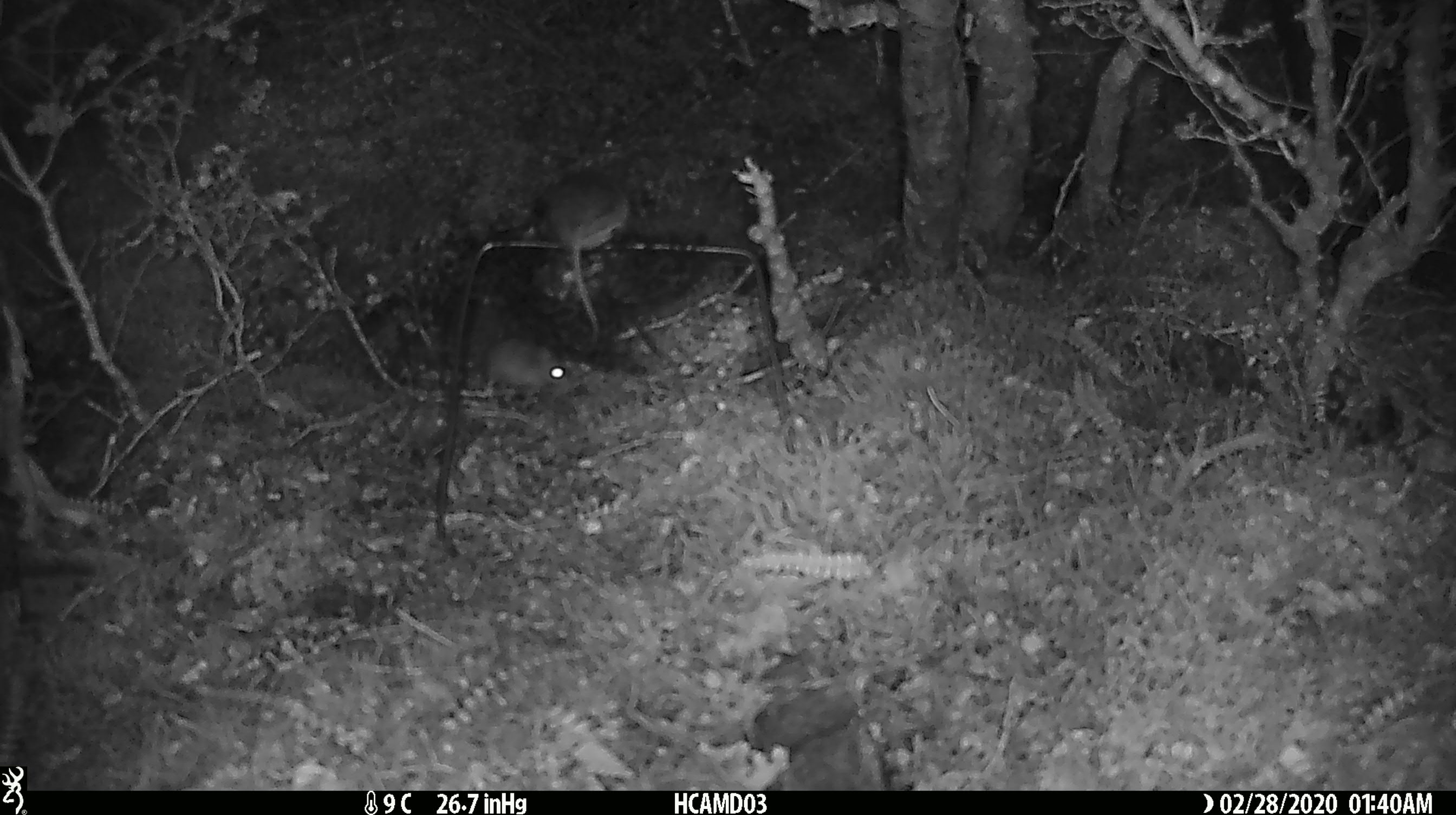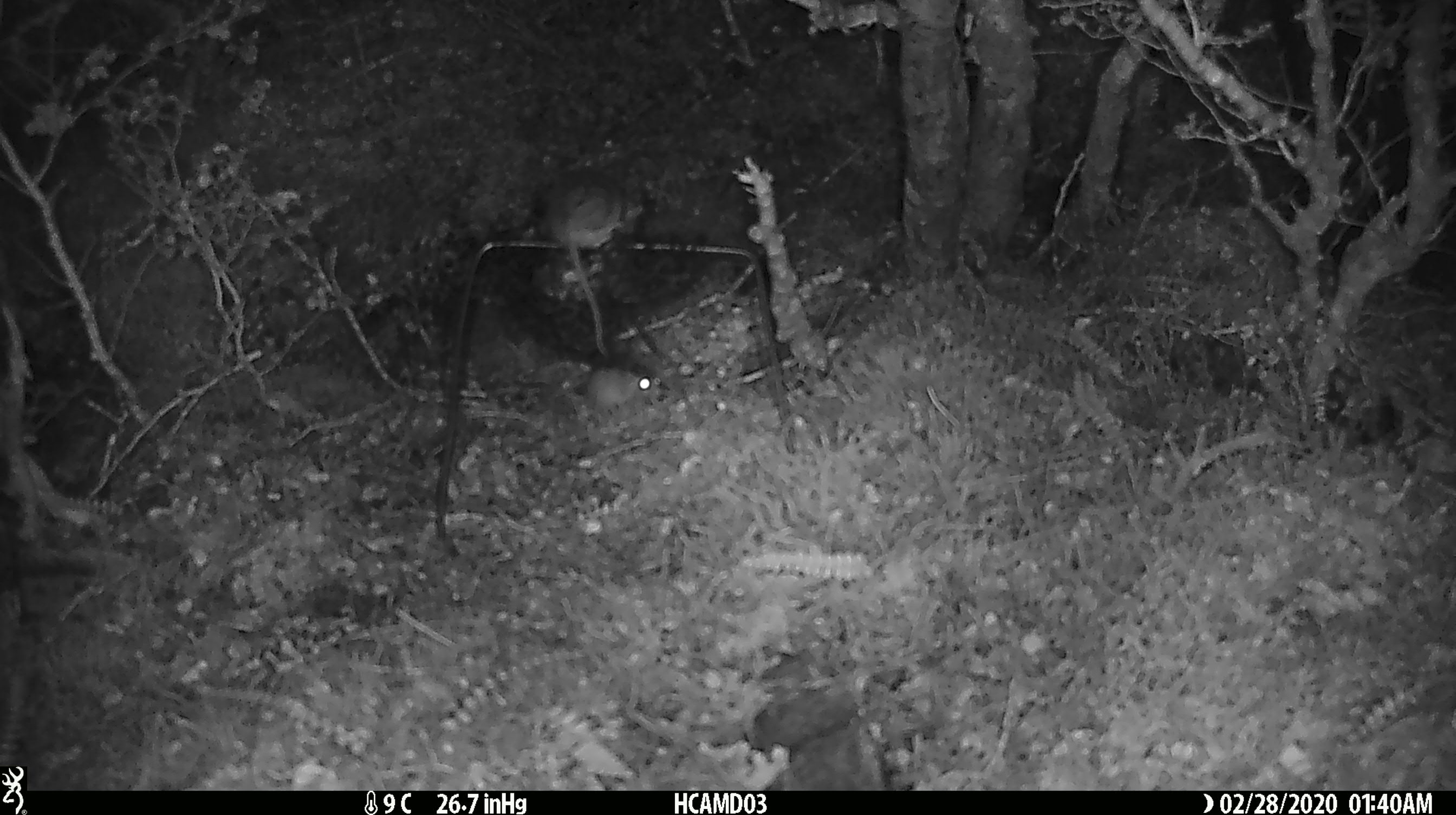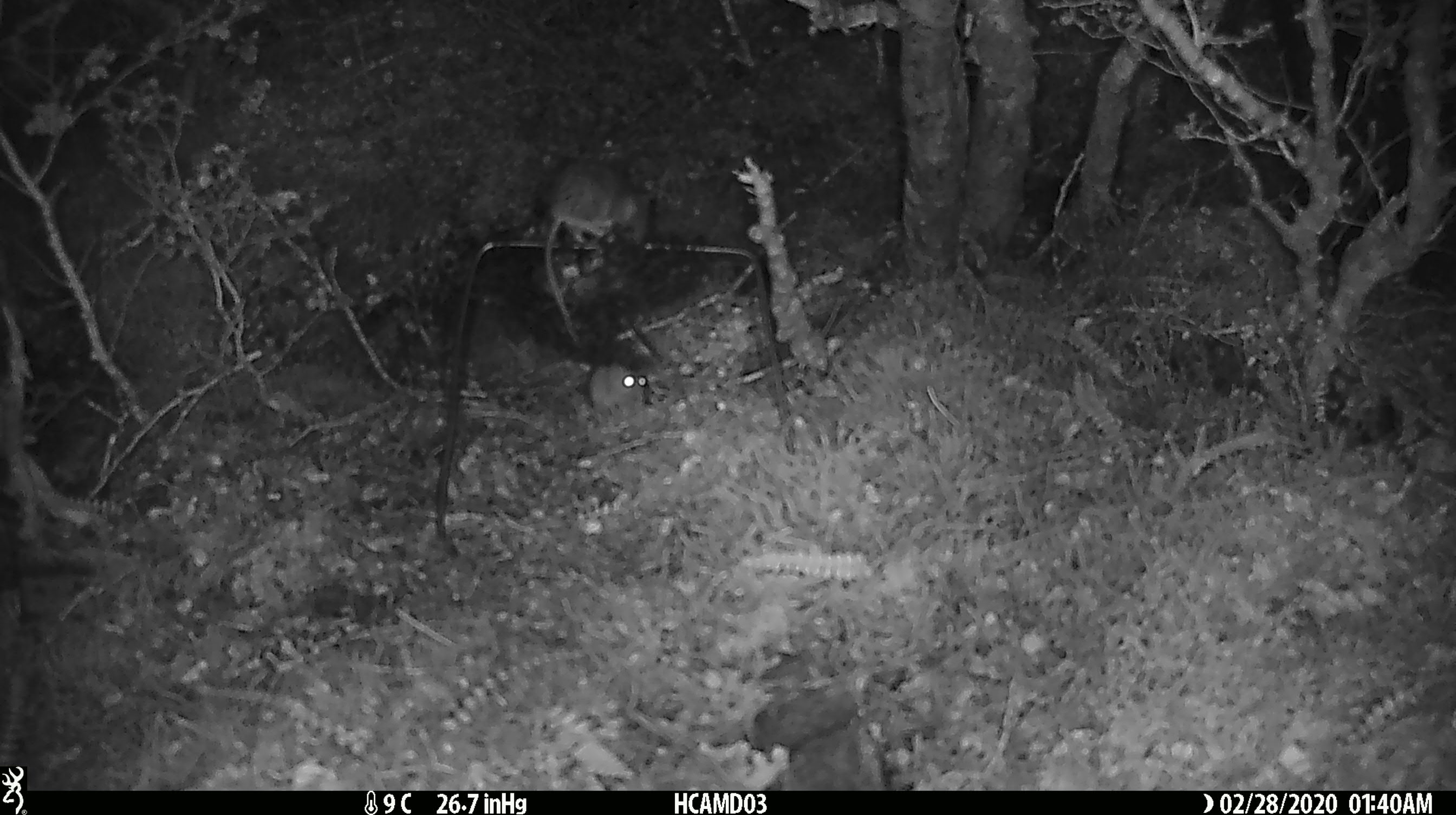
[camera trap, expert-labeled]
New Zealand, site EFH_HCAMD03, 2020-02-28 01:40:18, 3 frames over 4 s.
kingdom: Animalia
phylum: Chordata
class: Mammalia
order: Rodentia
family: Muridae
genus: Mus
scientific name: Mus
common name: mouse